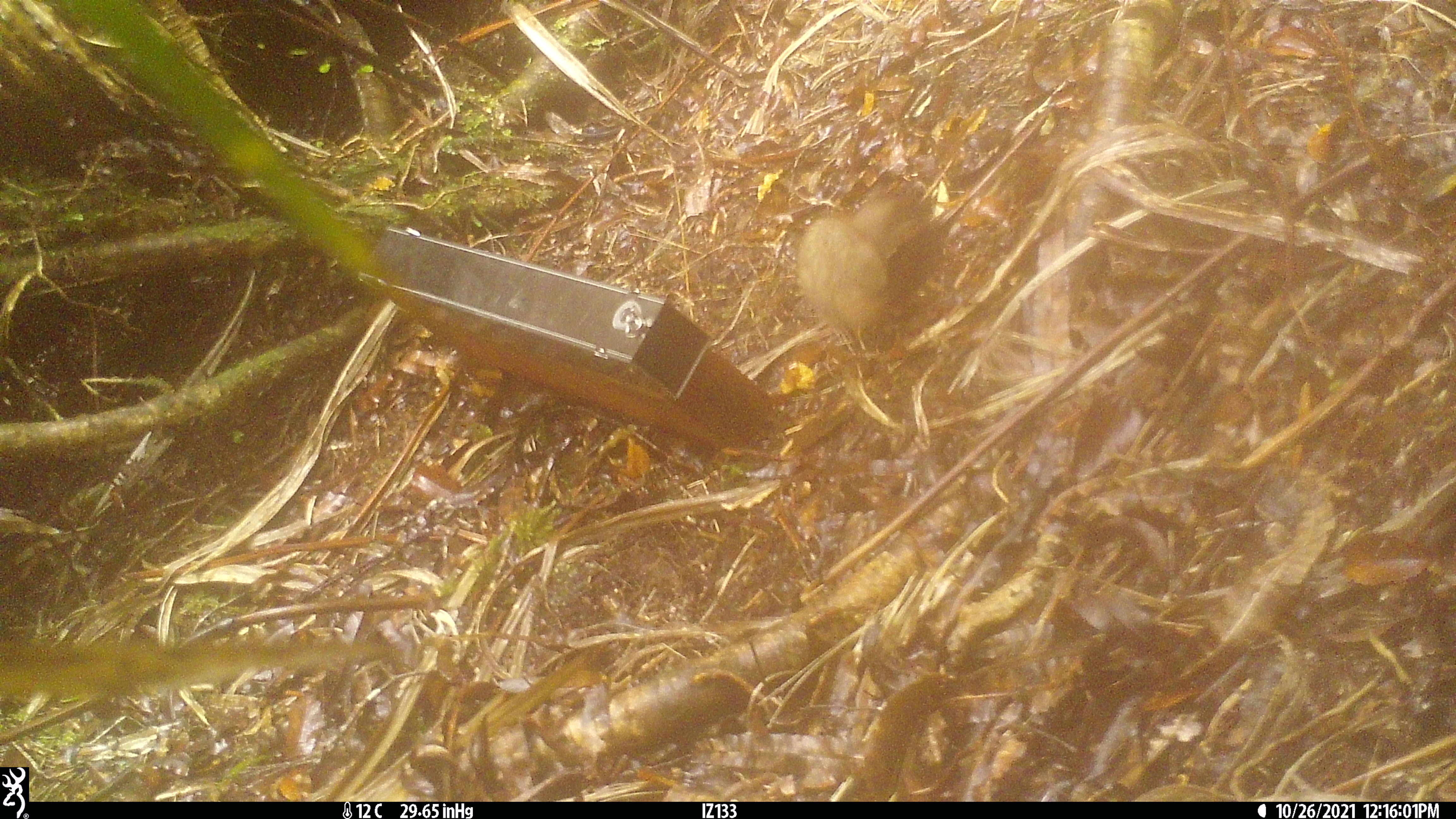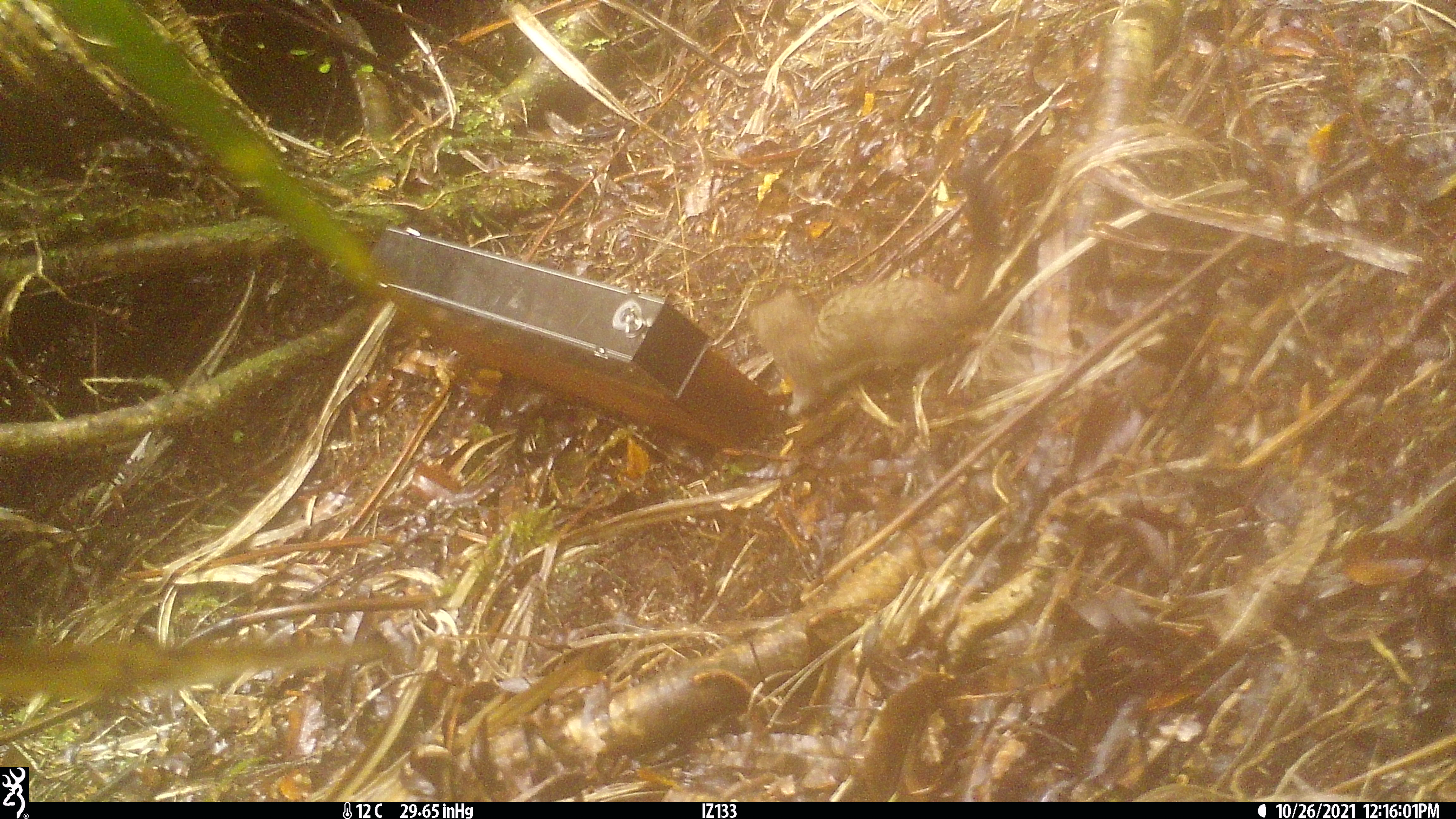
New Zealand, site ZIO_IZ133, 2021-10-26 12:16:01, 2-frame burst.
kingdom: Animalia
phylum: Chordata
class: Mammalia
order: Carnivora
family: Mustelidae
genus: Mustela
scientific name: Mustela erminea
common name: stoat